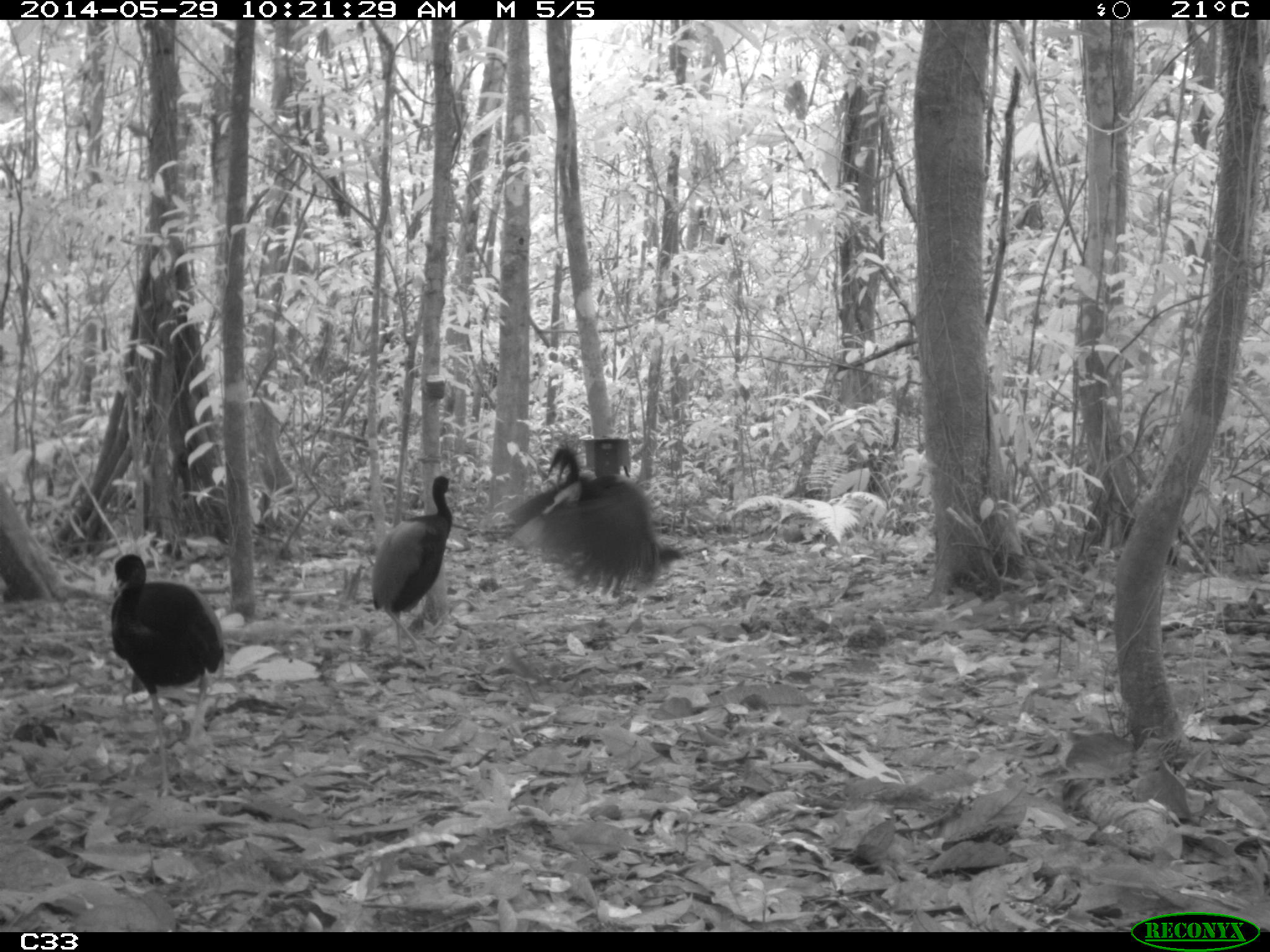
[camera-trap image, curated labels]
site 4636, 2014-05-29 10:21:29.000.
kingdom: Animalia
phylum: Chordata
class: Aves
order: Gruiformes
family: Psophiidae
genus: Psophia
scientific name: Psophia crepitans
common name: gray-winged trumpeter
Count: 5.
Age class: adult.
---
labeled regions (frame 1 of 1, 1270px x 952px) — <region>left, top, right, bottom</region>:
psophia crepitans: <region>109, 552, 226, 798</region>; <region>507, 443, 685, 598</region>; <region>369, 474, 452, 657</region>